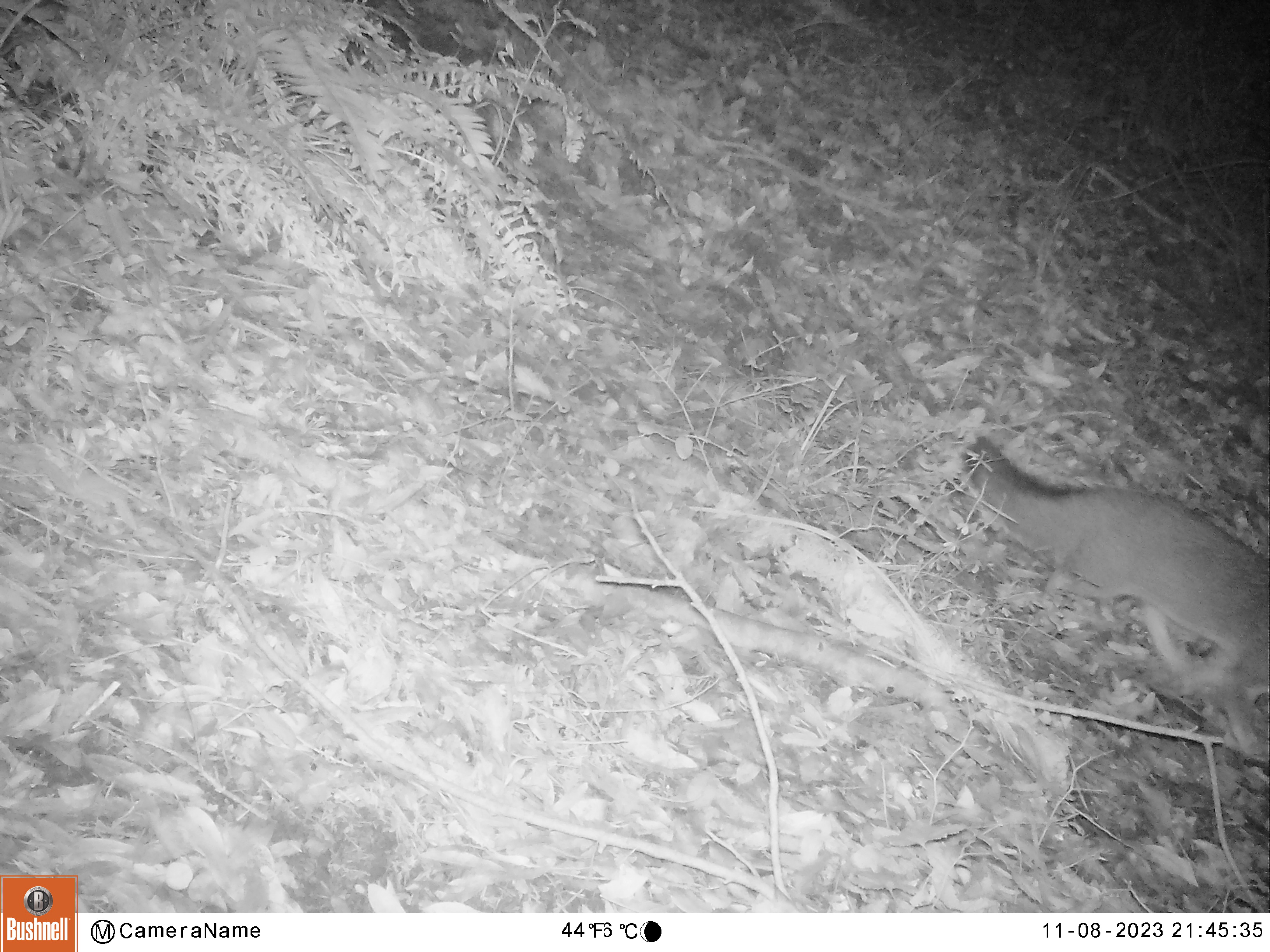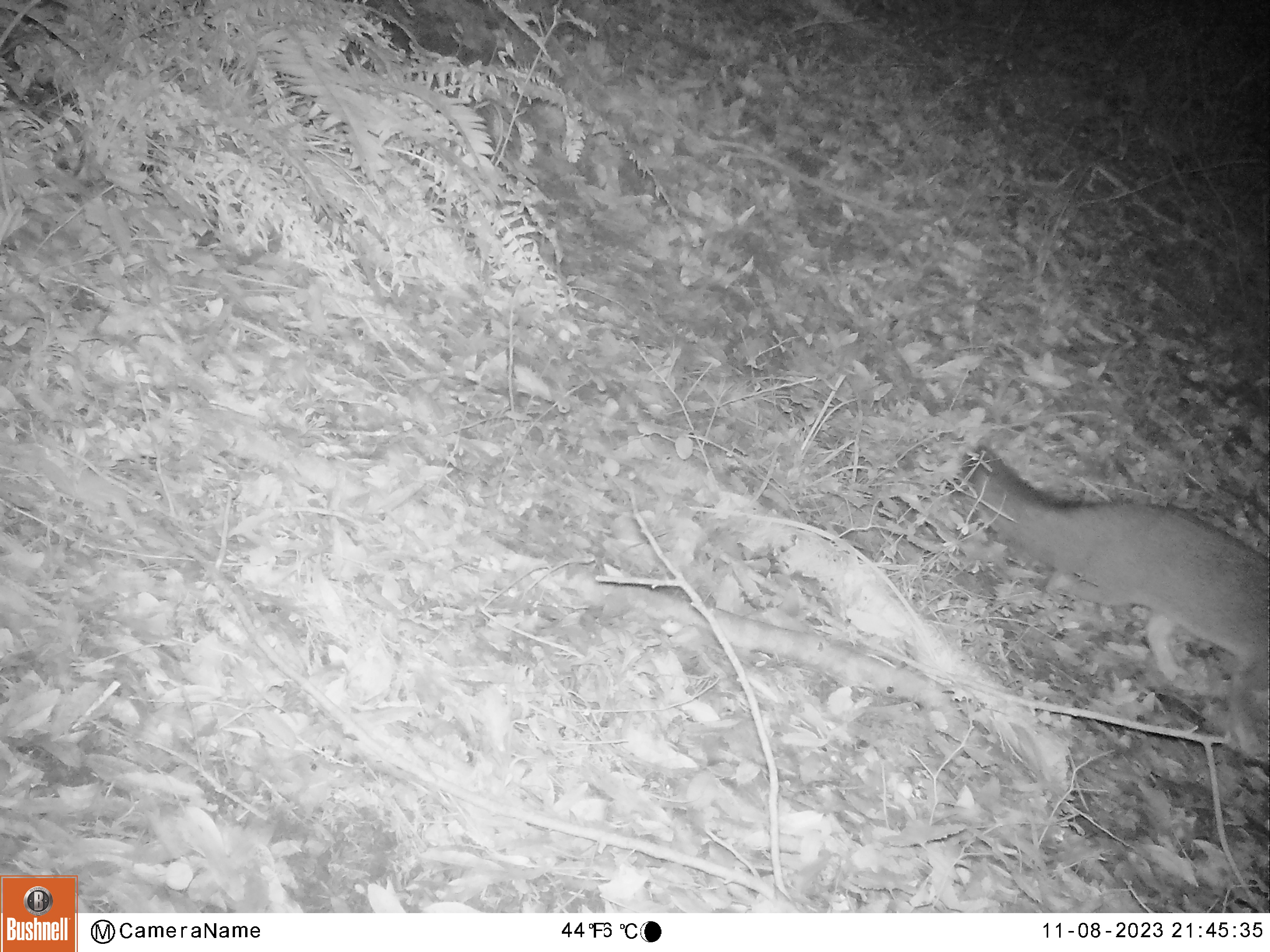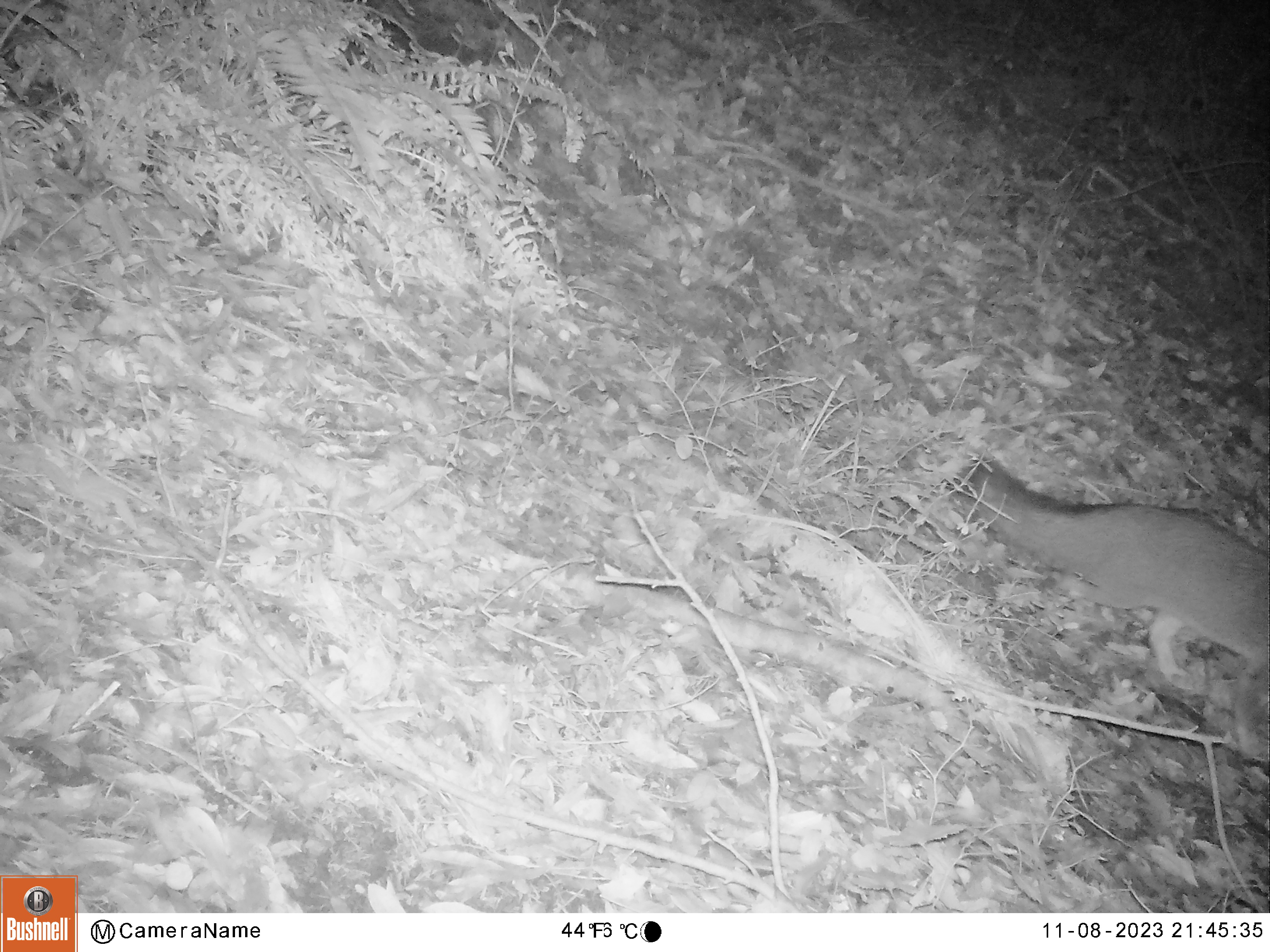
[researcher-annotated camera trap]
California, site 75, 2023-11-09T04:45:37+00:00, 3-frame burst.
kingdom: Animalia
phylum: Chordata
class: Mammalia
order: Carnivora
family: Canidae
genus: Urocyon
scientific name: Urocyon cinereoargenteus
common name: gray fox